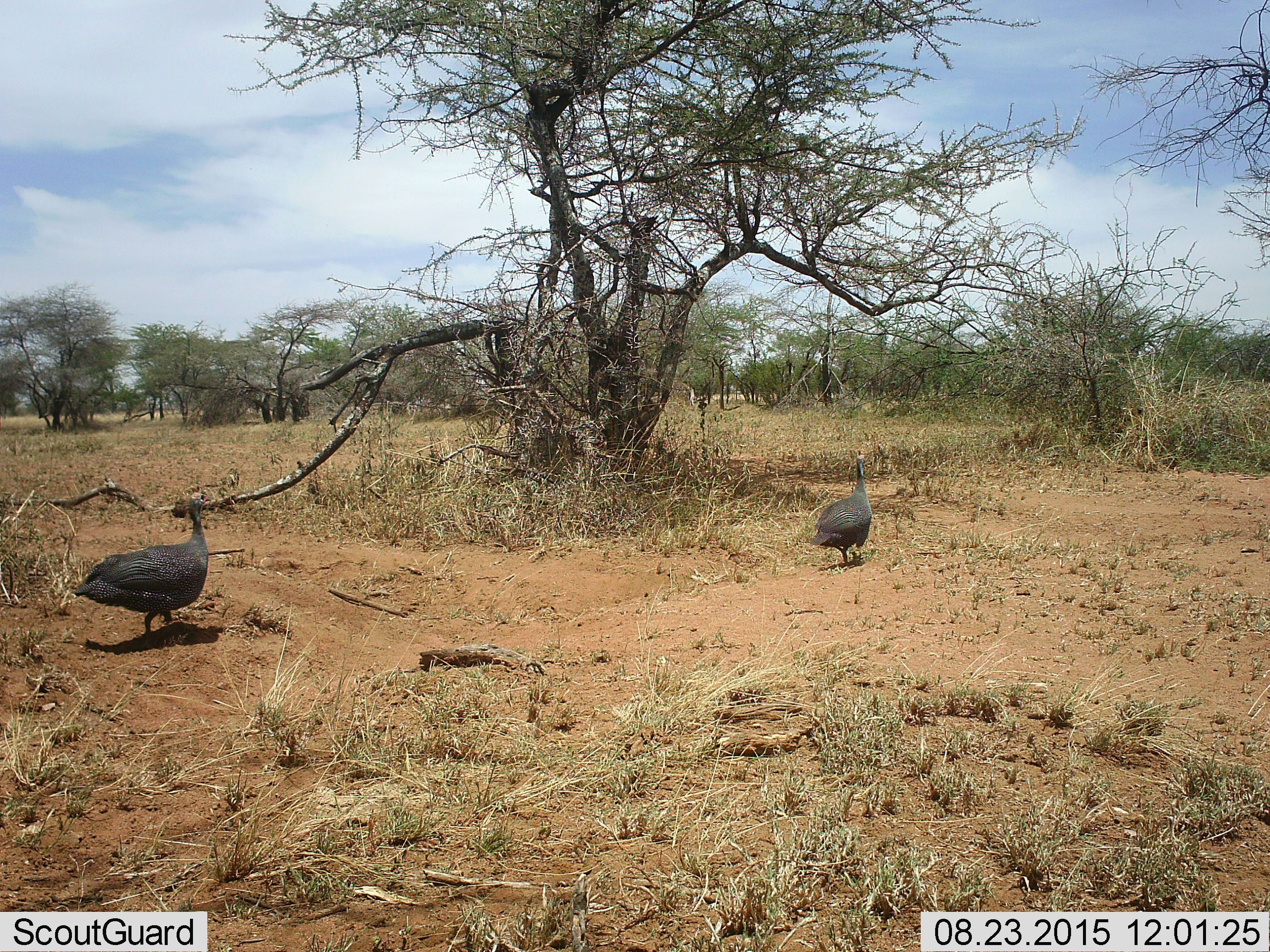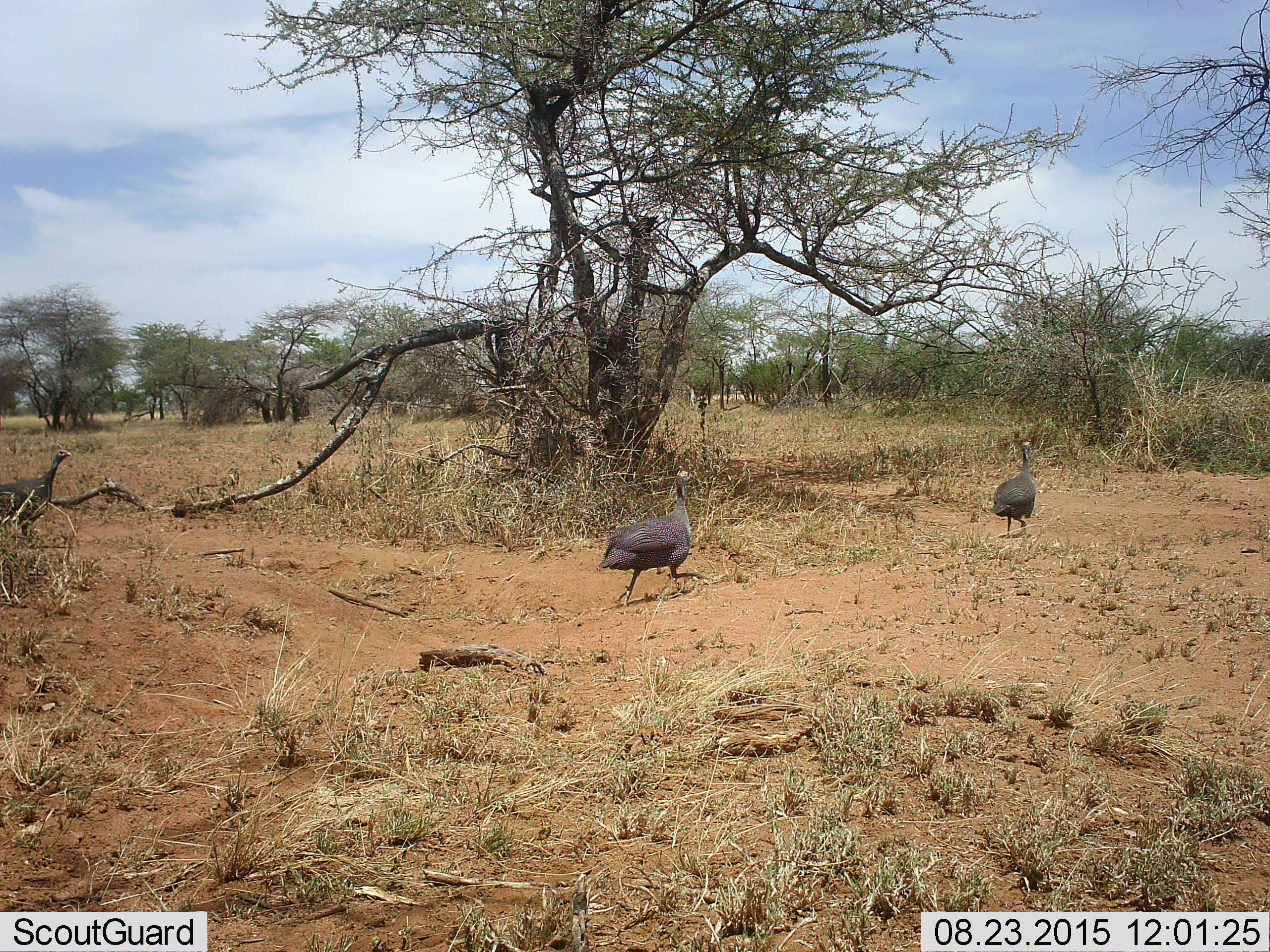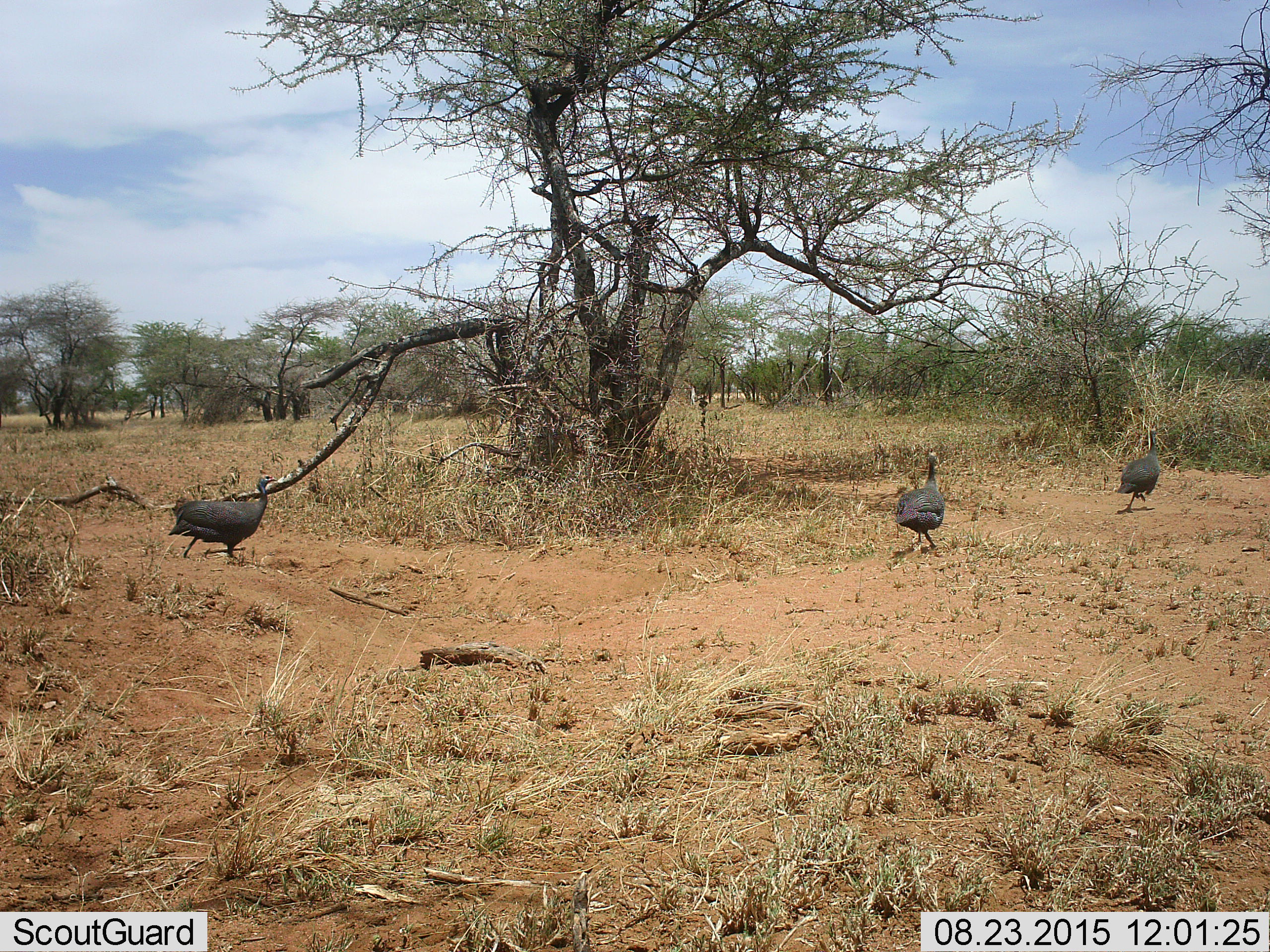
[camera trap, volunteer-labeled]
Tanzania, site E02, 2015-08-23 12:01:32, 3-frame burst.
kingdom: Animalia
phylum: Chordata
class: Aves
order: Galliformes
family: Numididae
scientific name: Numididae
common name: guinea fowl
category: guineafowl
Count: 3.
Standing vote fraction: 6%.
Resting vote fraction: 0%.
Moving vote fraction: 94%.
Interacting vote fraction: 0%.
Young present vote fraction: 6%.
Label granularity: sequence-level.